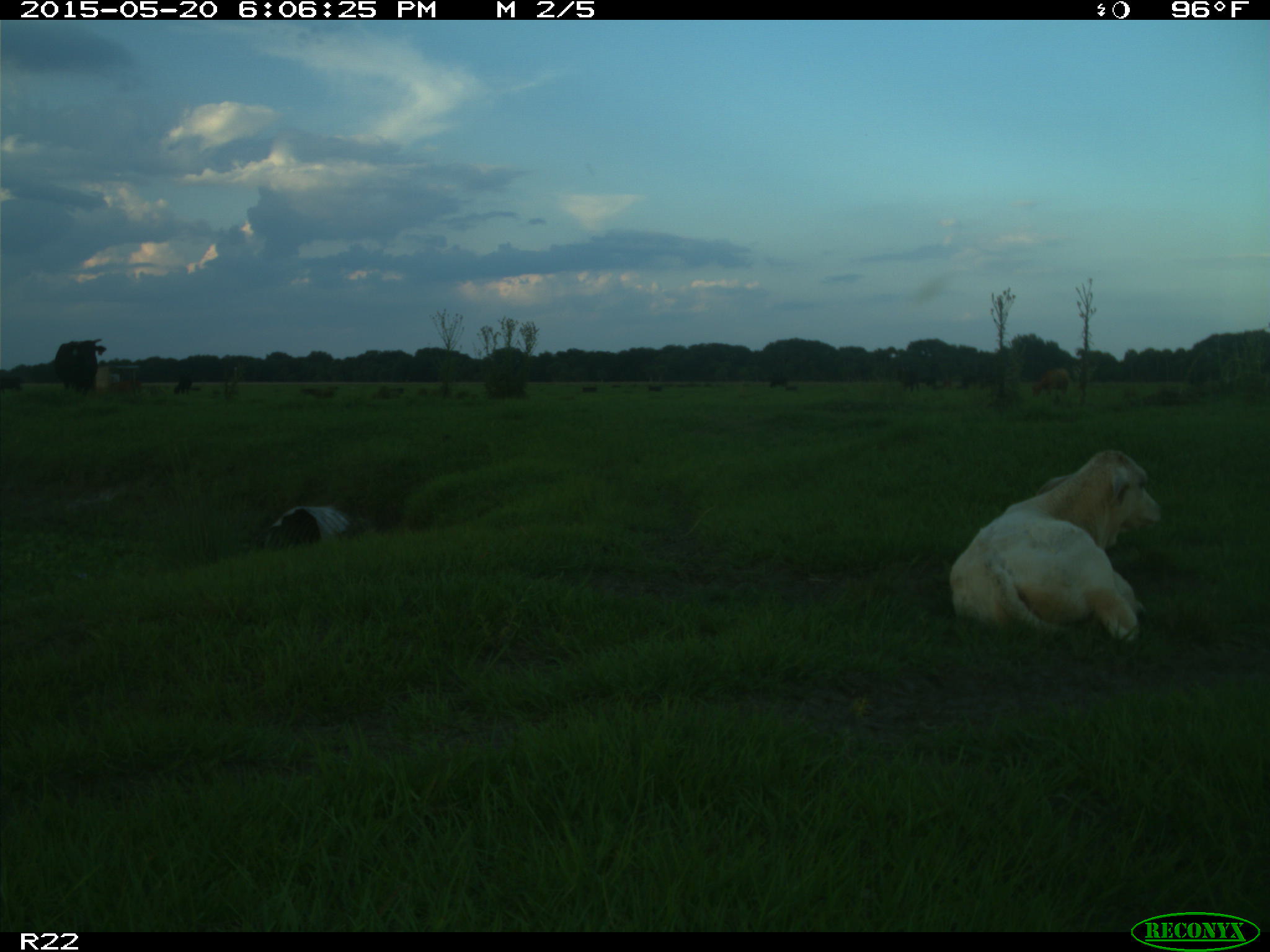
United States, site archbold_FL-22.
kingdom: Animalia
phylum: Chordata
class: Mammalia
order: Artiodactyla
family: Bovidae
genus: Bos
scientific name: Bos taurus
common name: domestic cow